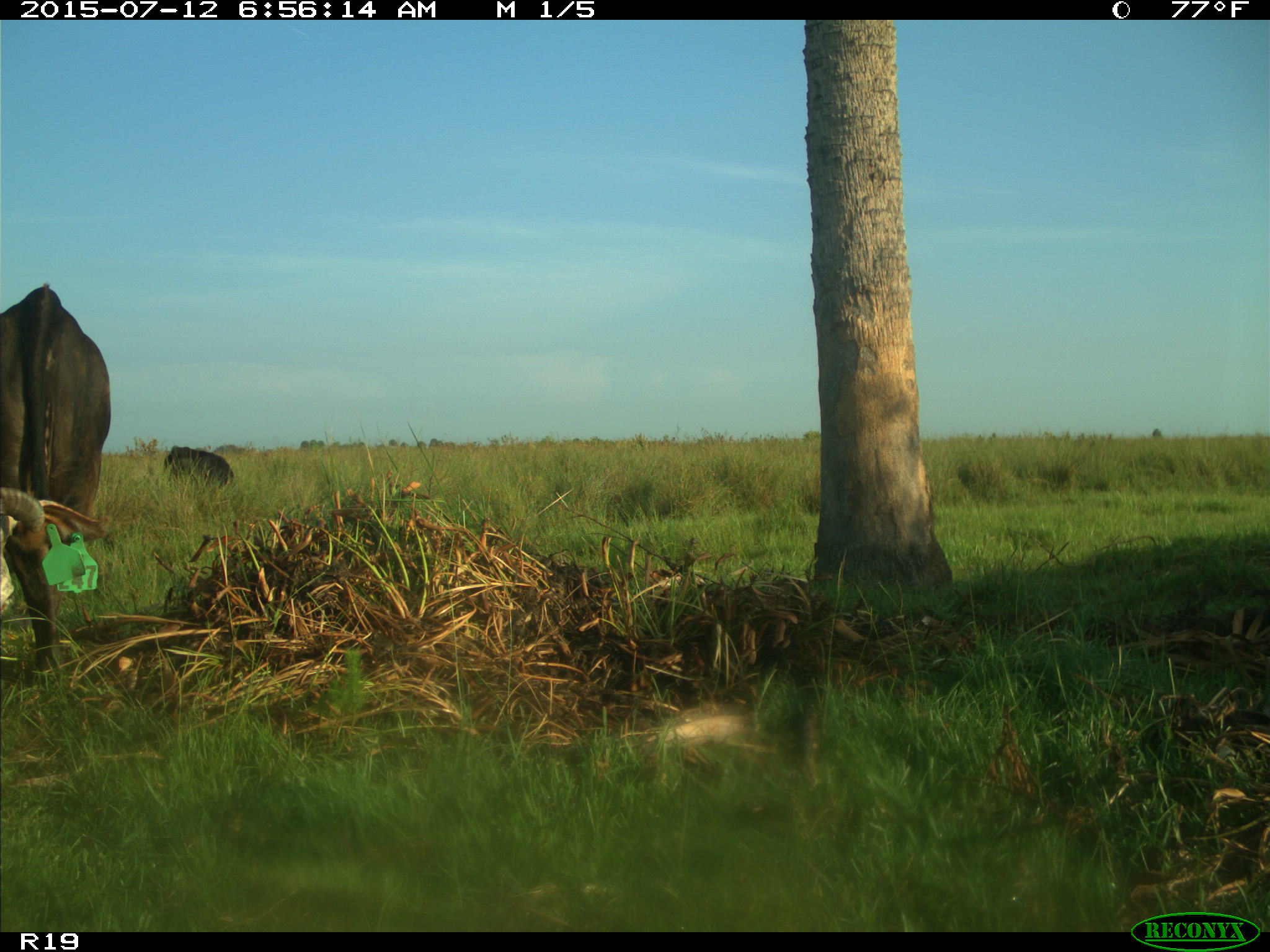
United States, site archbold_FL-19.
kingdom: Animalia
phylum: Chordata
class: Mammalia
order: Artiodactyla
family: Bovidae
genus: Bos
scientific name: Bos taurus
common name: domestic cow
Bos taurus (domestic cow).